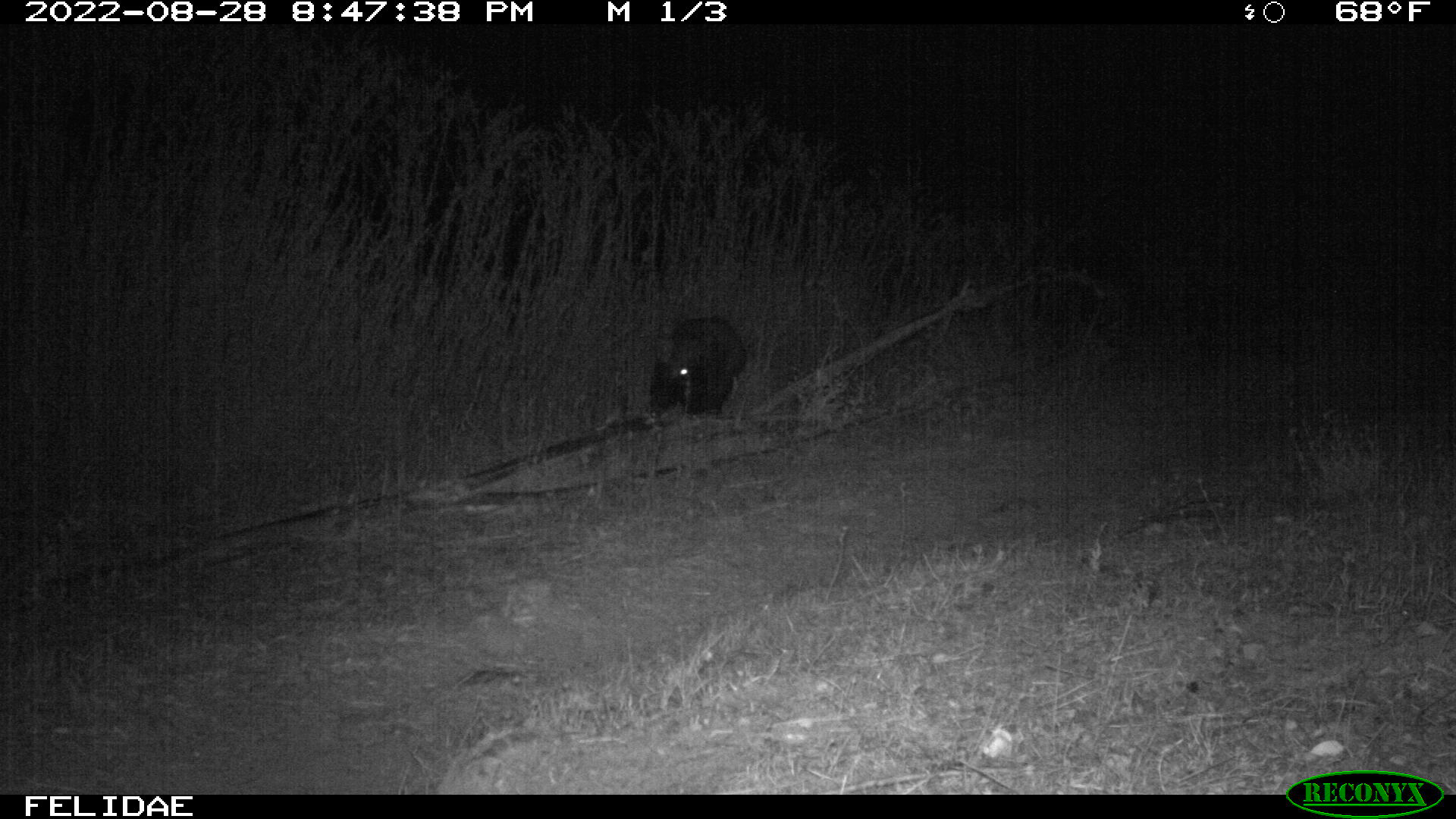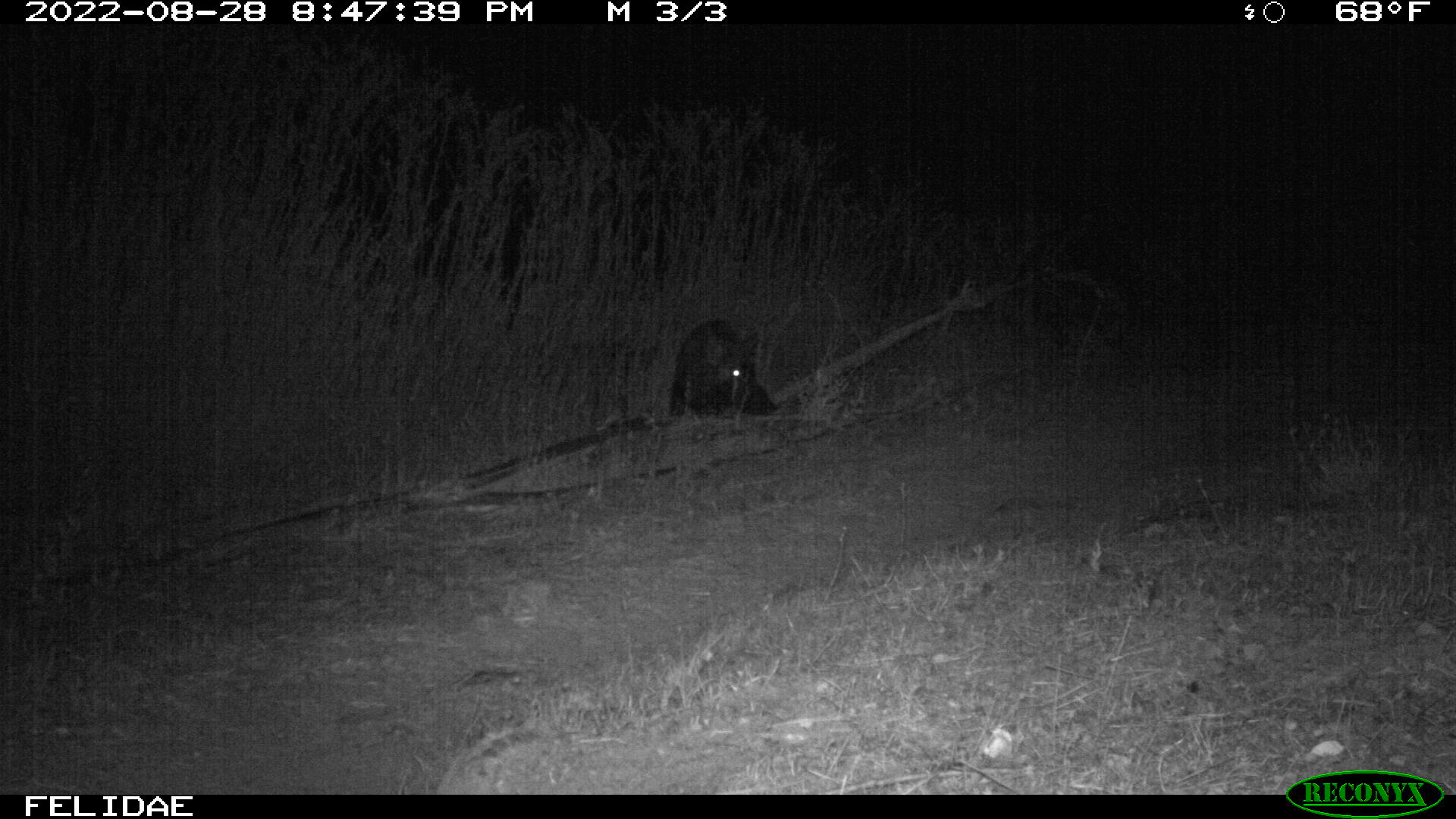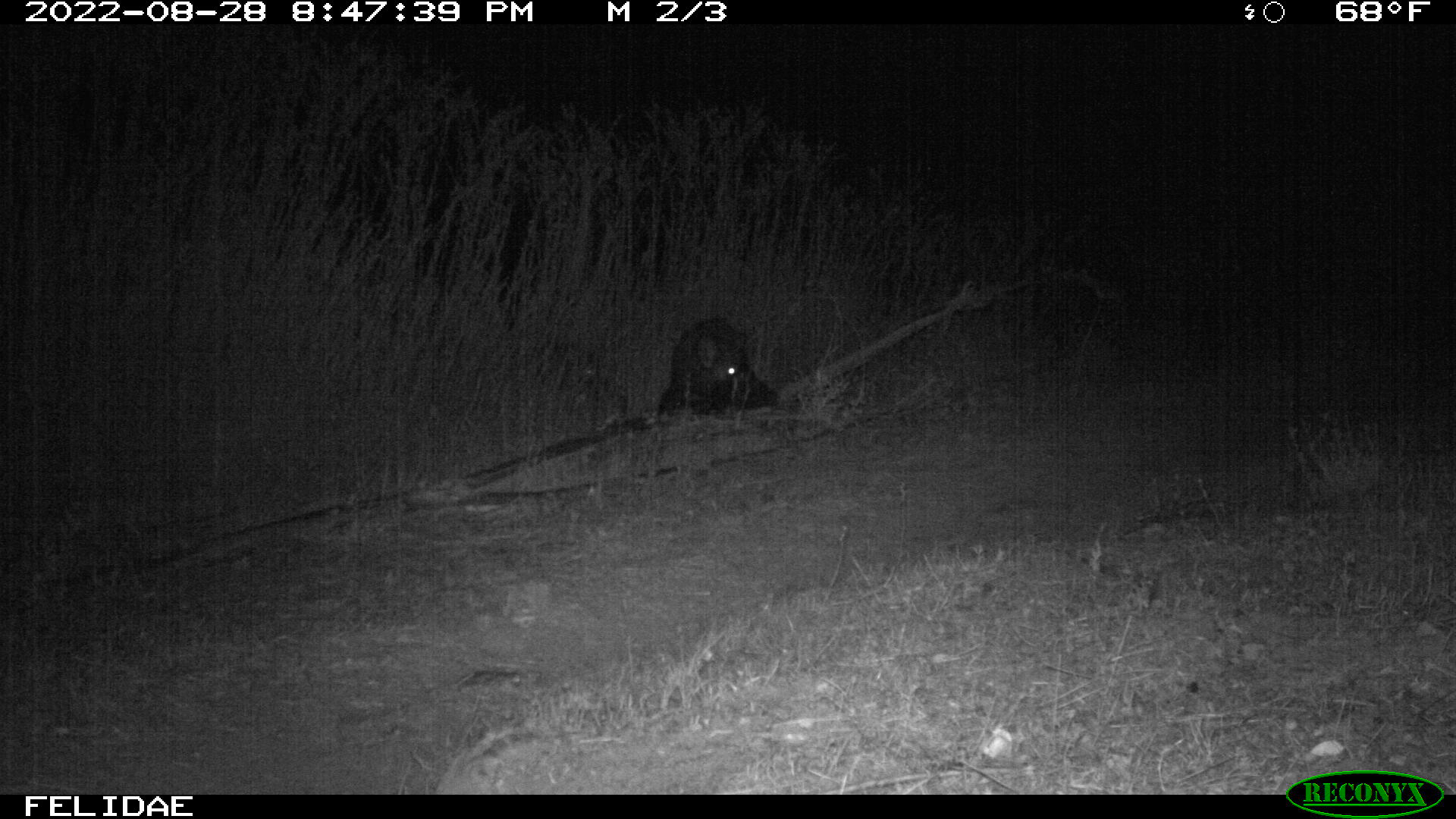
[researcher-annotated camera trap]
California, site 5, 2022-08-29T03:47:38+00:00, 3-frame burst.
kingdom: Animalia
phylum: Chordata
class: Mammalia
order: Artiodactyla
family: Suidae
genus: Sus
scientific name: Sus scrofa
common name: wild boar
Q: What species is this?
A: Wild boar (Sus scrofa).